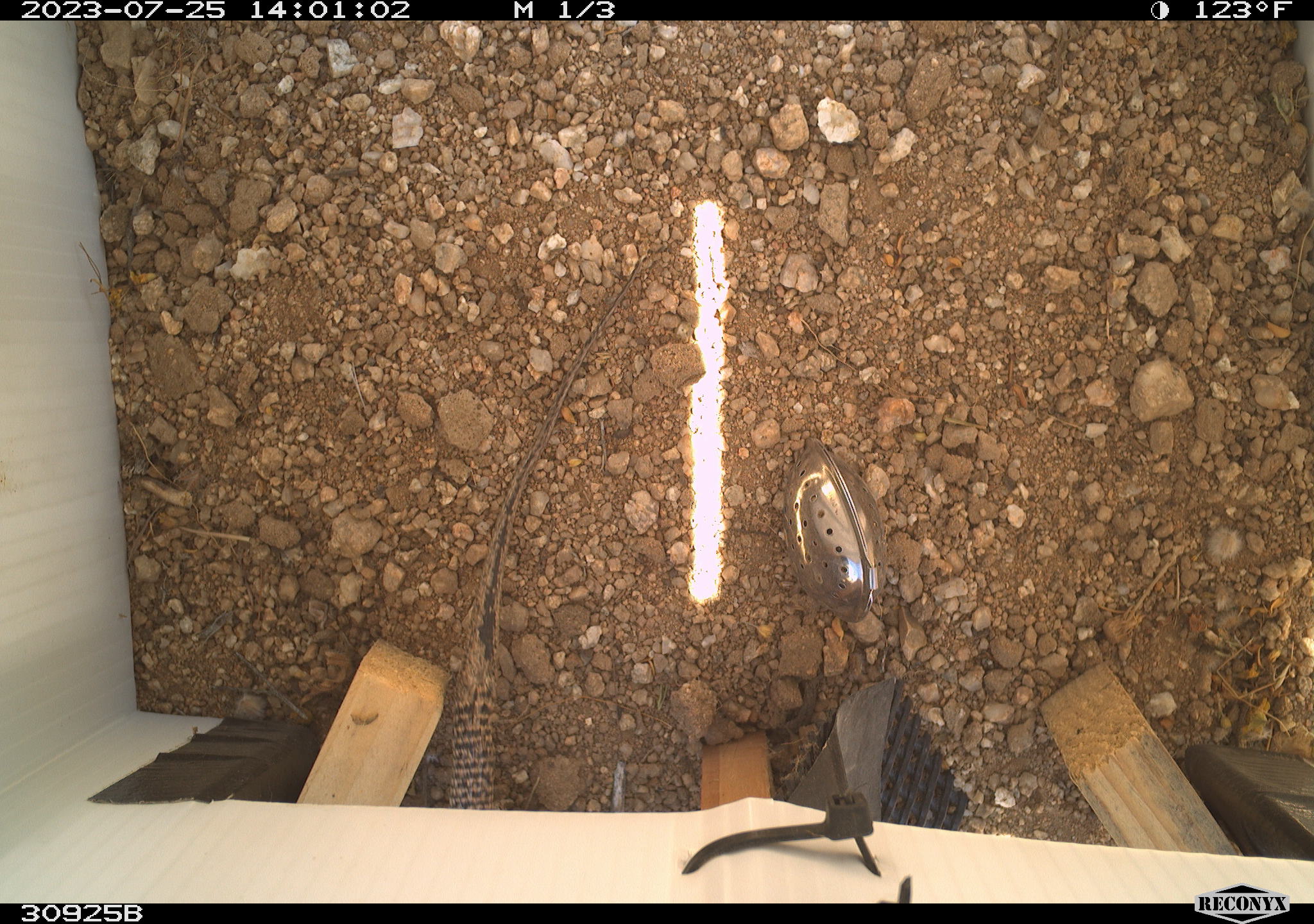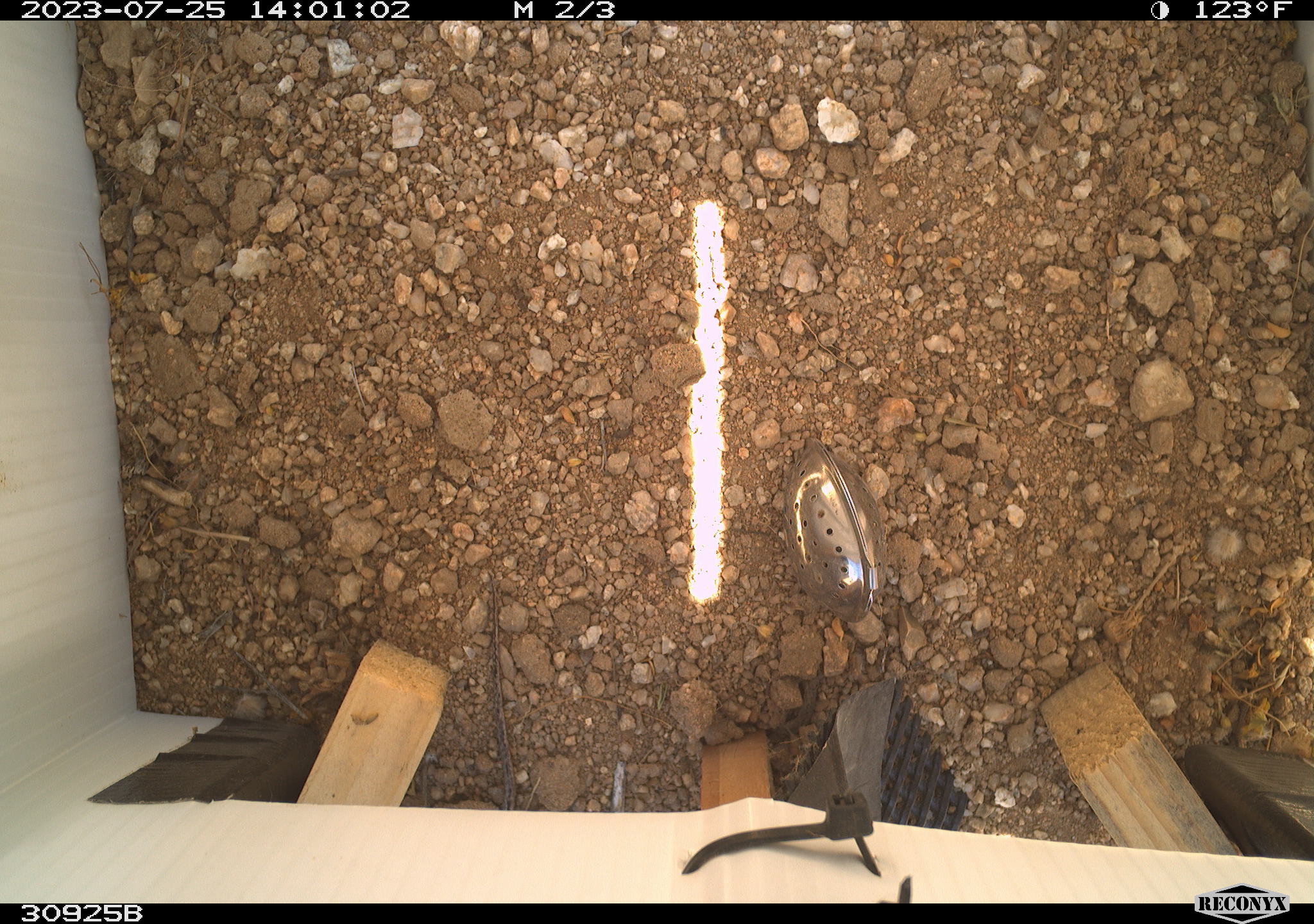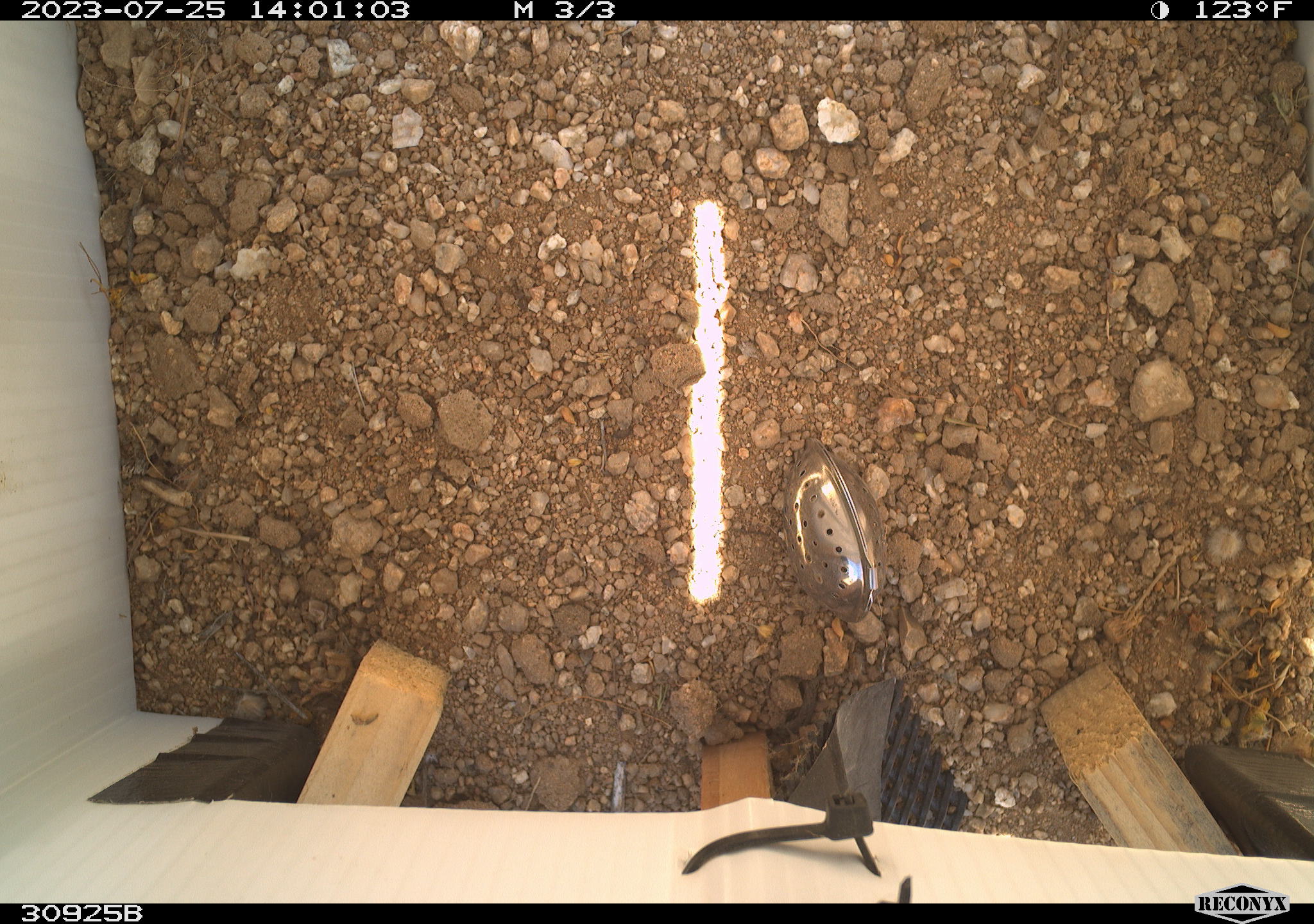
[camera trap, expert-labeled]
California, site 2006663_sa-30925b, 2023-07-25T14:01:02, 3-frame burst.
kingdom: Animalia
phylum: Chordata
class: Reptilia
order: Squamata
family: Teiidae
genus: Aspidoscelis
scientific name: Aspidoscelis tigris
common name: western whiptail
Western whiptail (Aspidoscelis tigris).